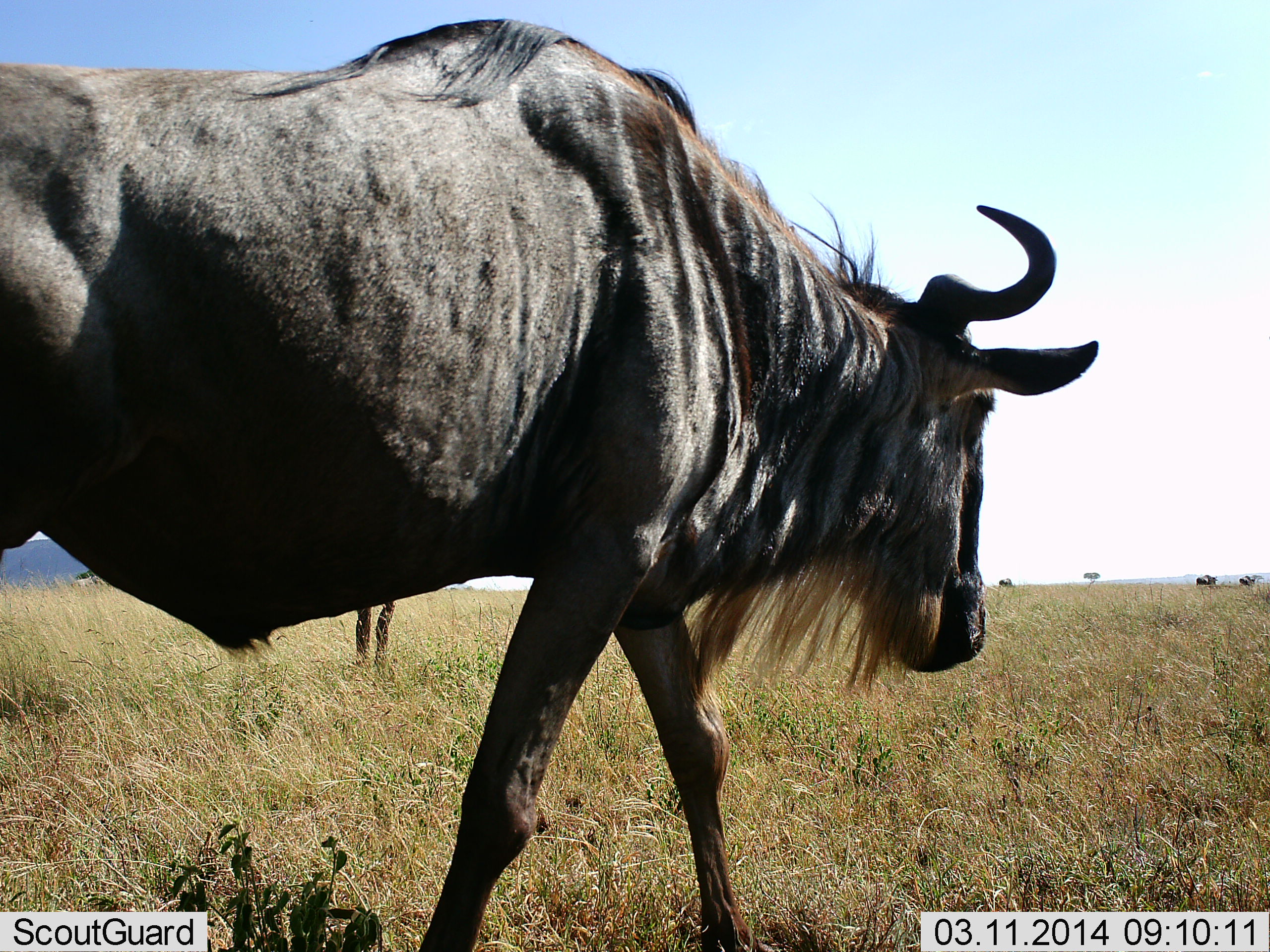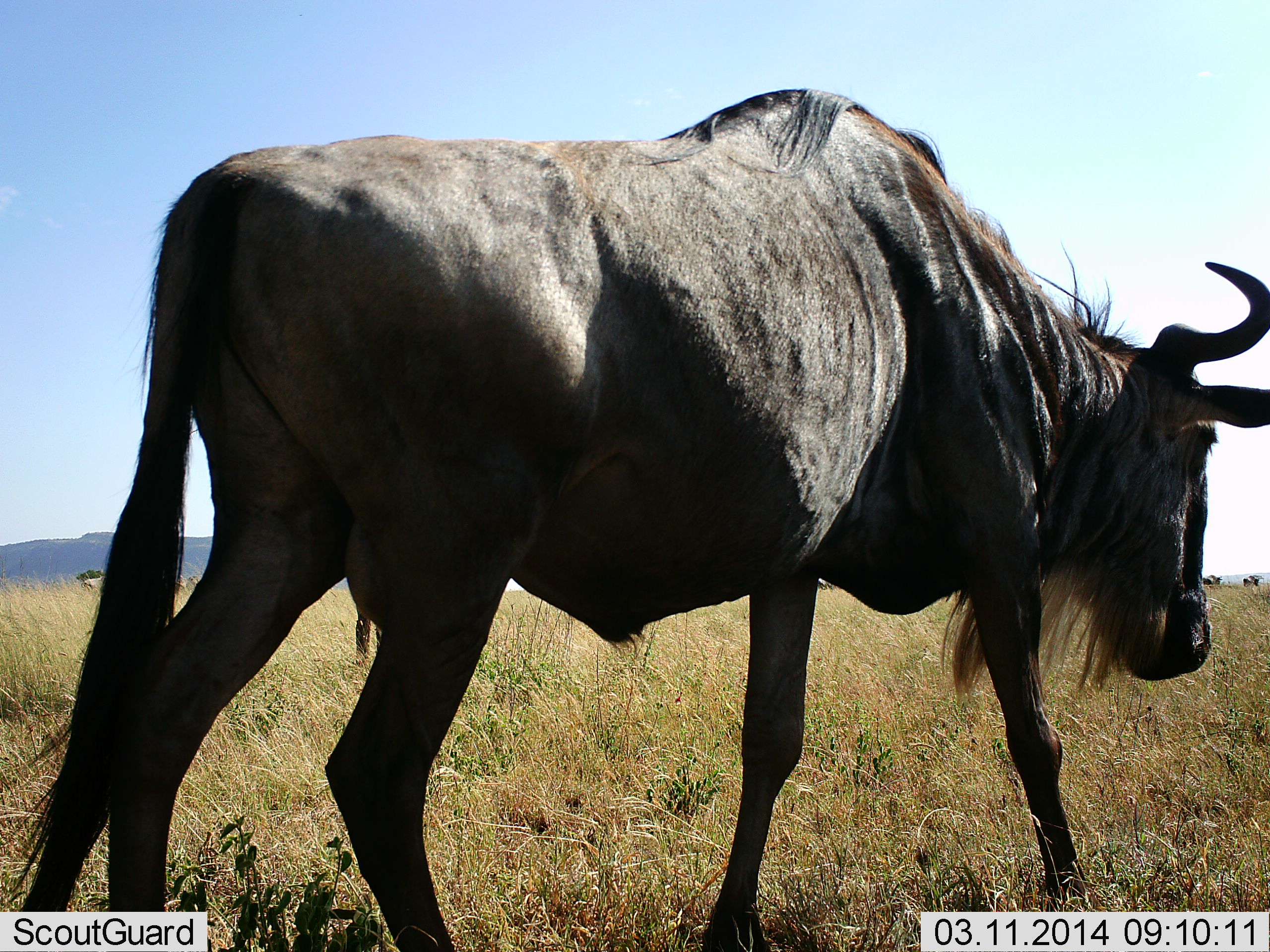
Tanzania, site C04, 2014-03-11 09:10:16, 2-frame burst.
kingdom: Animalia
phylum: Chordata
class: Mammalia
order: Artiodactyla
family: Bovidae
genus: Connochaetes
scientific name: Connochaetes taurinus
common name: blue wildebeest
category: wildebeest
Wildebeest (blue wildebeest) (Connochaetes taurinus), count 1. Behavior (volunteer vote fractions): standing 19%, resting 2%, moving 85%, interacting 0%. Young present (vote fraction): 0%. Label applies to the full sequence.